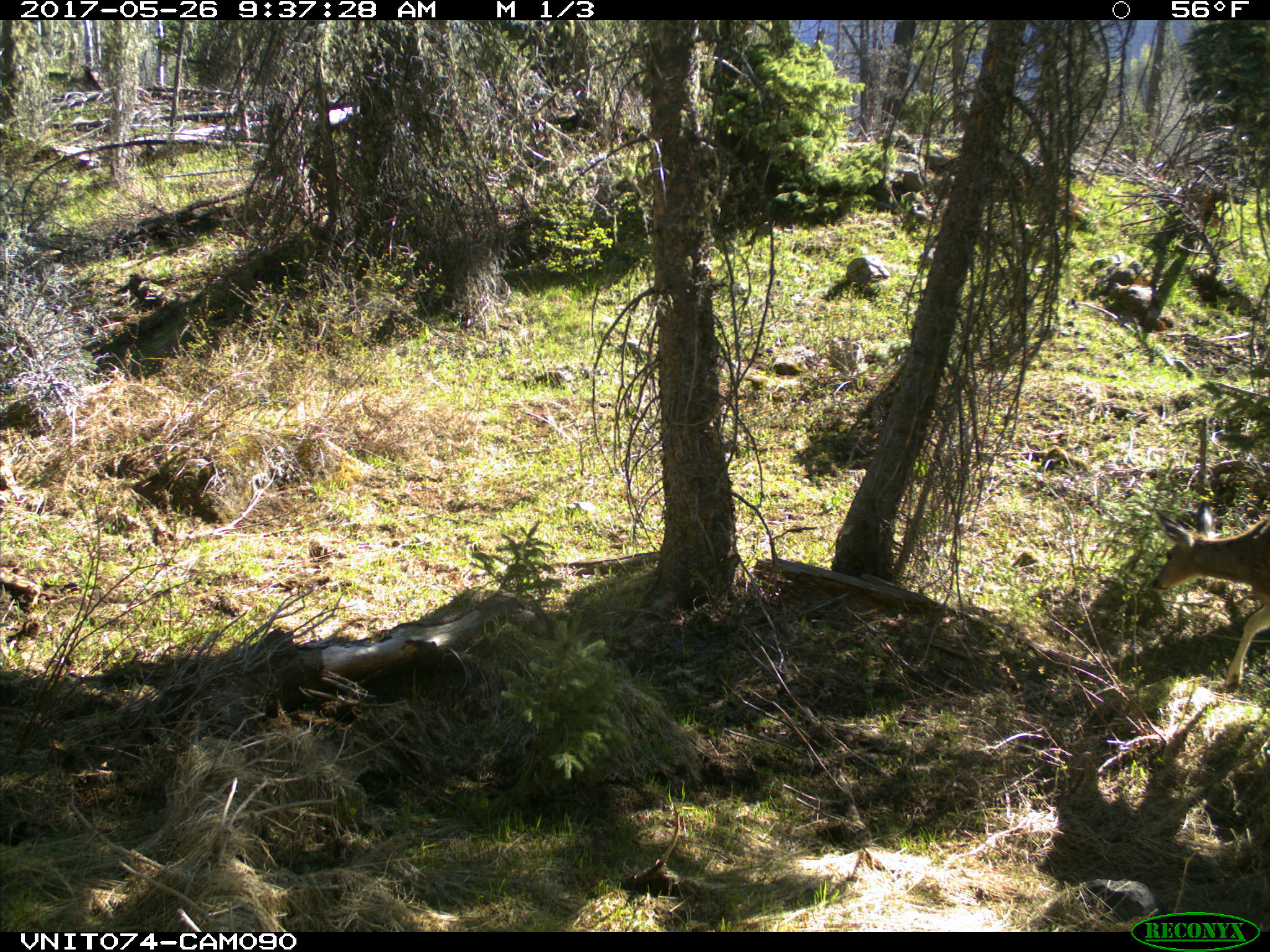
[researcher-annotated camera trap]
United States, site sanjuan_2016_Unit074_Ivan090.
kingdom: Animalia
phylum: Chordata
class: Mammalia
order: Artiodactyla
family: Cervidae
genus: Odocoileus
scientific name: Odocoileus hemionus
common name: mule deer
Odocoileus hemionus (mule deer).